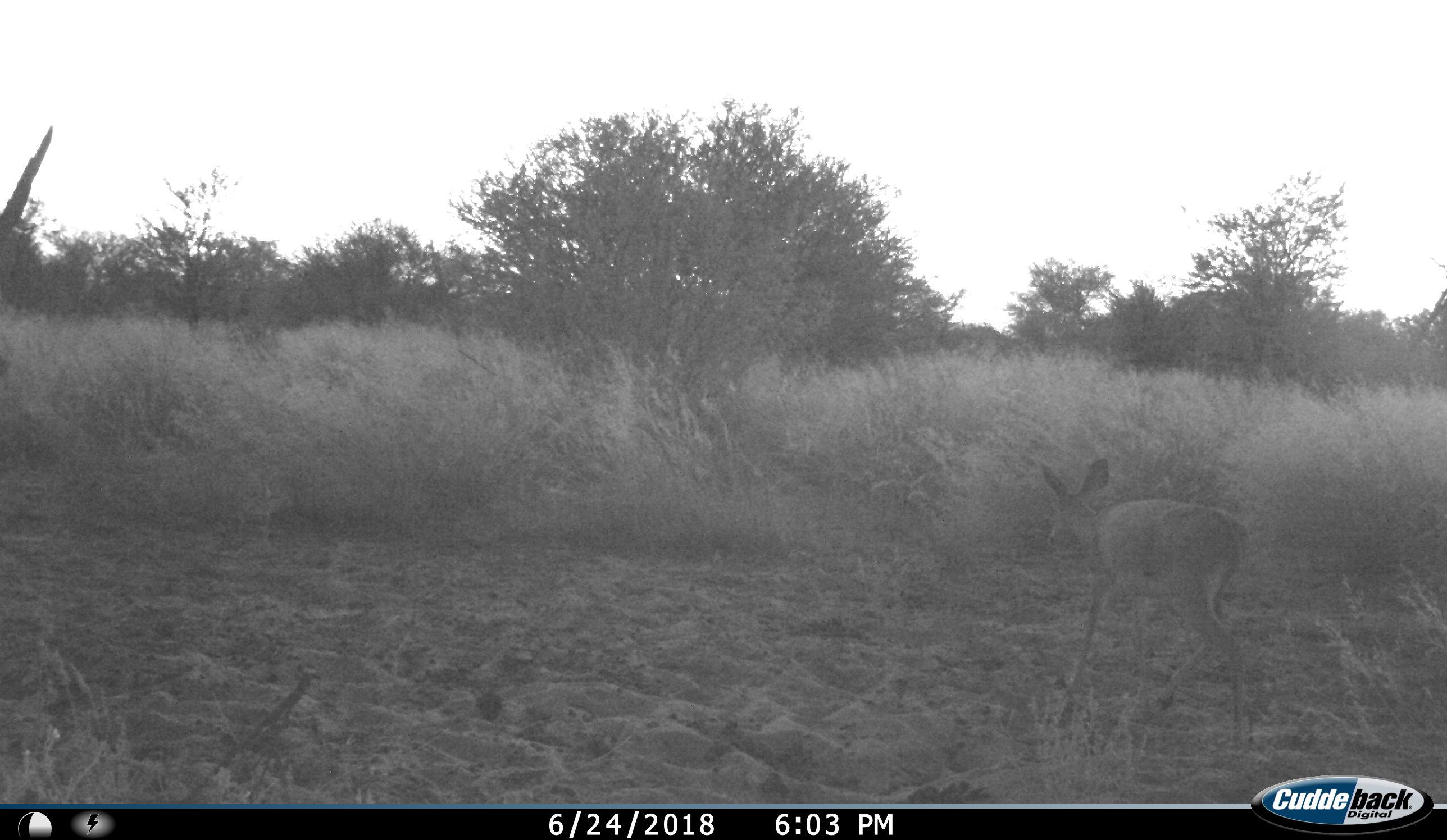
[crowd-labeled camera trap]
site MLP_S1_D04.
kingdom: Animalia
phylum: Chordata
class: Mammalia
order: Artiodactyla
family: Bovidae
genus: Raphicerus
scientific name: Raphicerus campestris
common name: steenbok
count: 1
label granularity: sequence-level